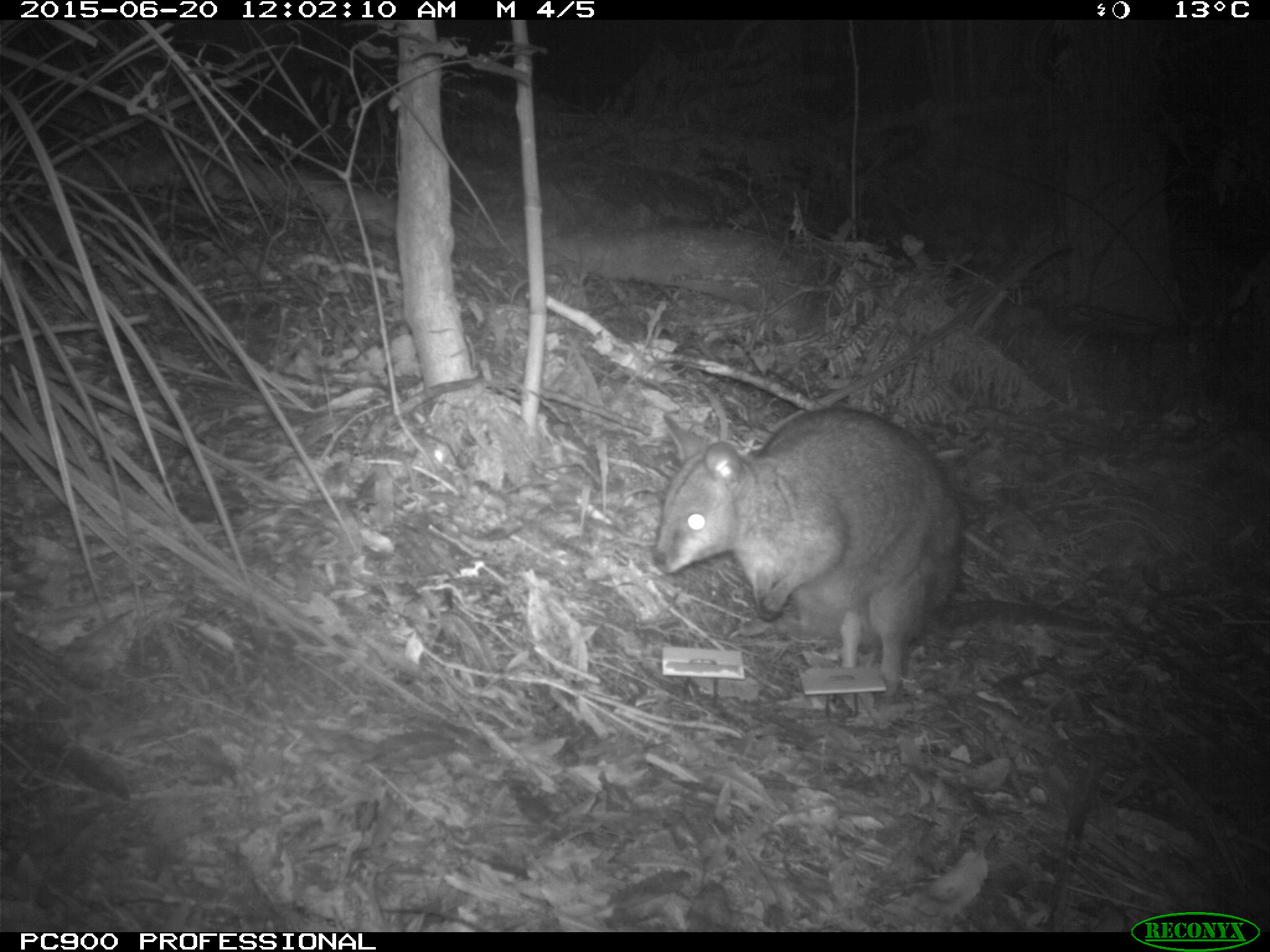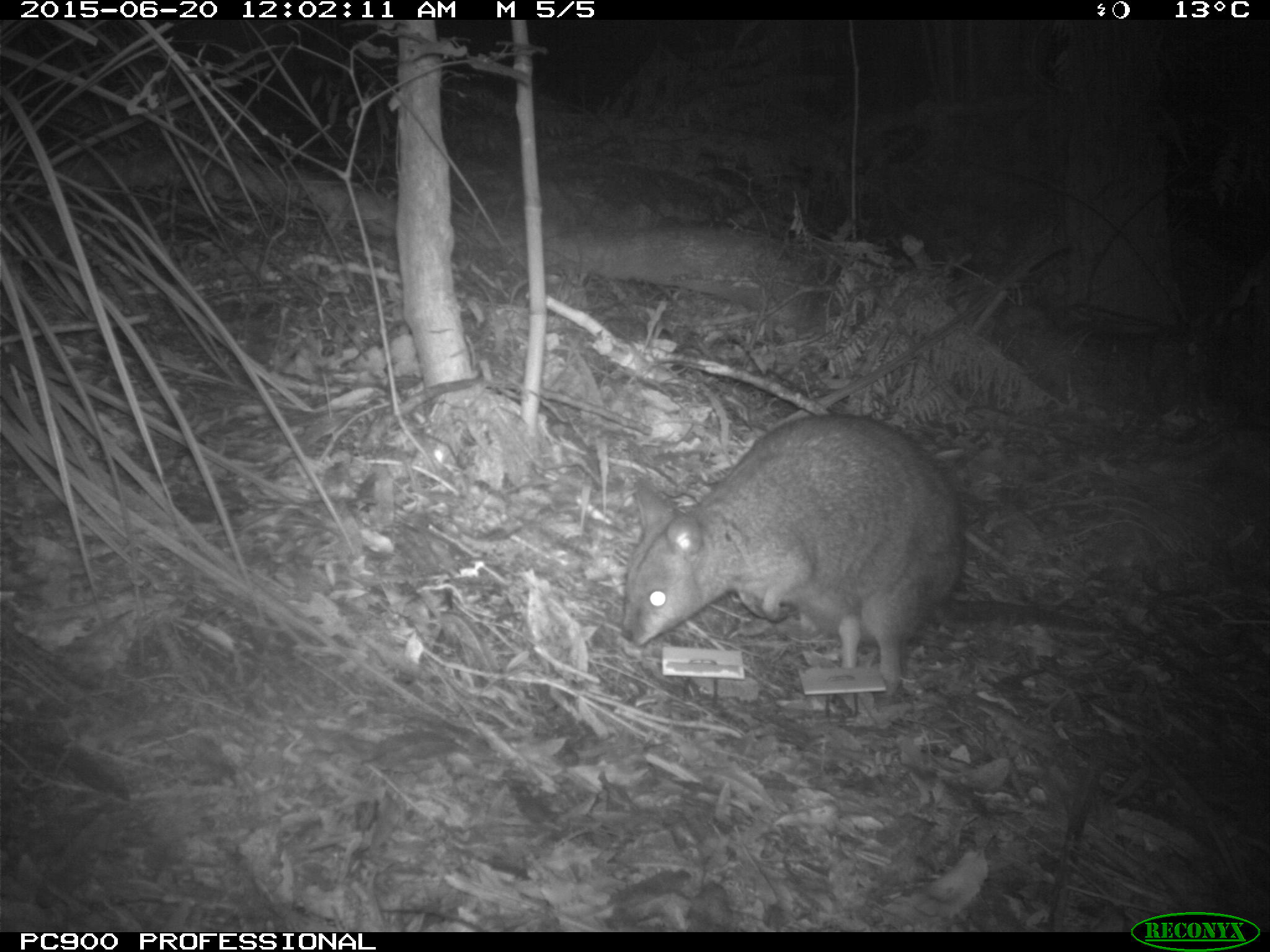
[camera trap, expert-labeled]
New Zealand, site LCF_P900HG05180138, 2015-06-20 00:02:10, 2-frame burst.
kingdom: Animalia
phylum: Chordata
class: Mammalia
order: Diprotodontia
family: Macropodidae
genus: Notamacropus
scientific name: Notamacropus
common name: wallaby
Wallaby (Notamacropus).